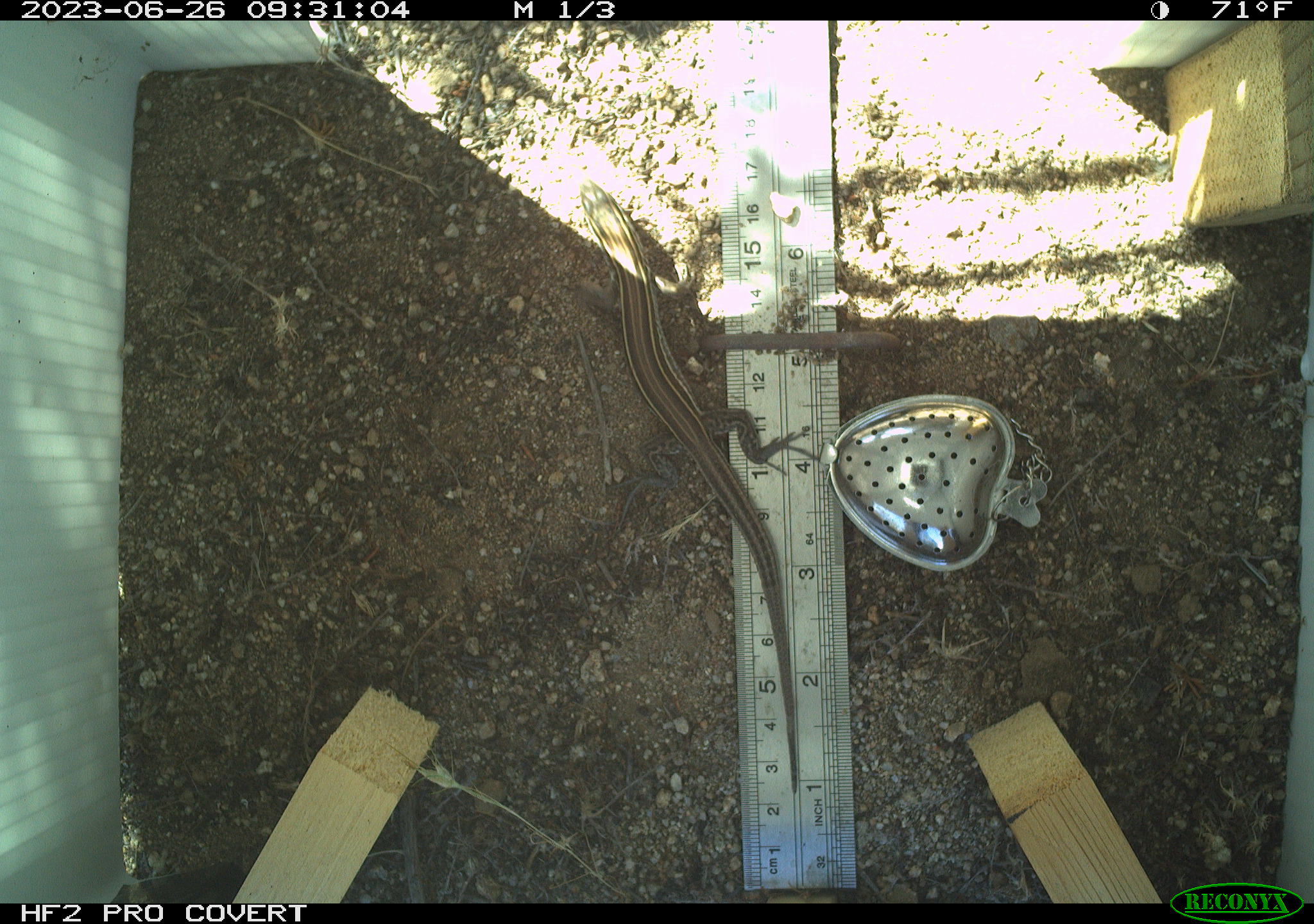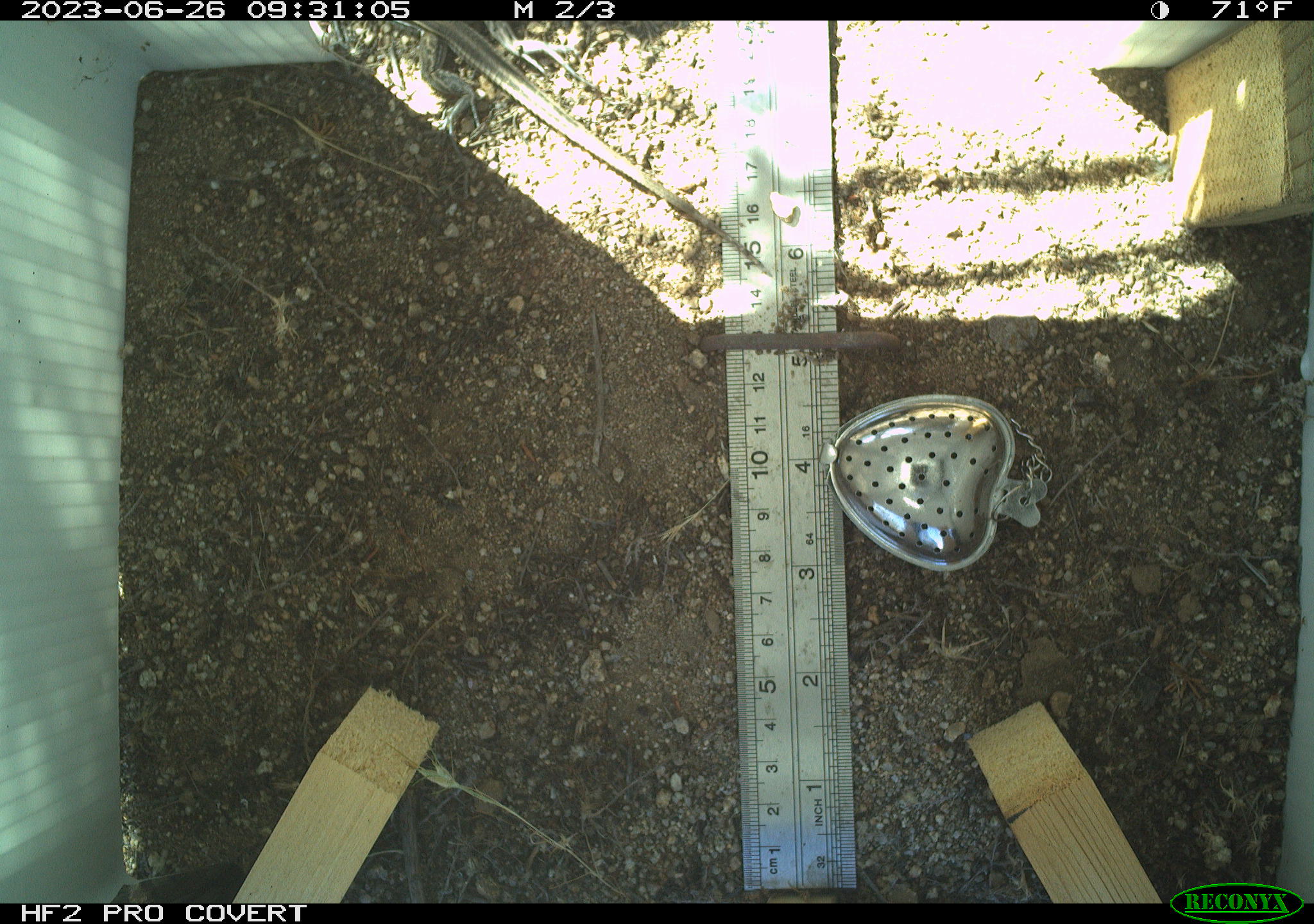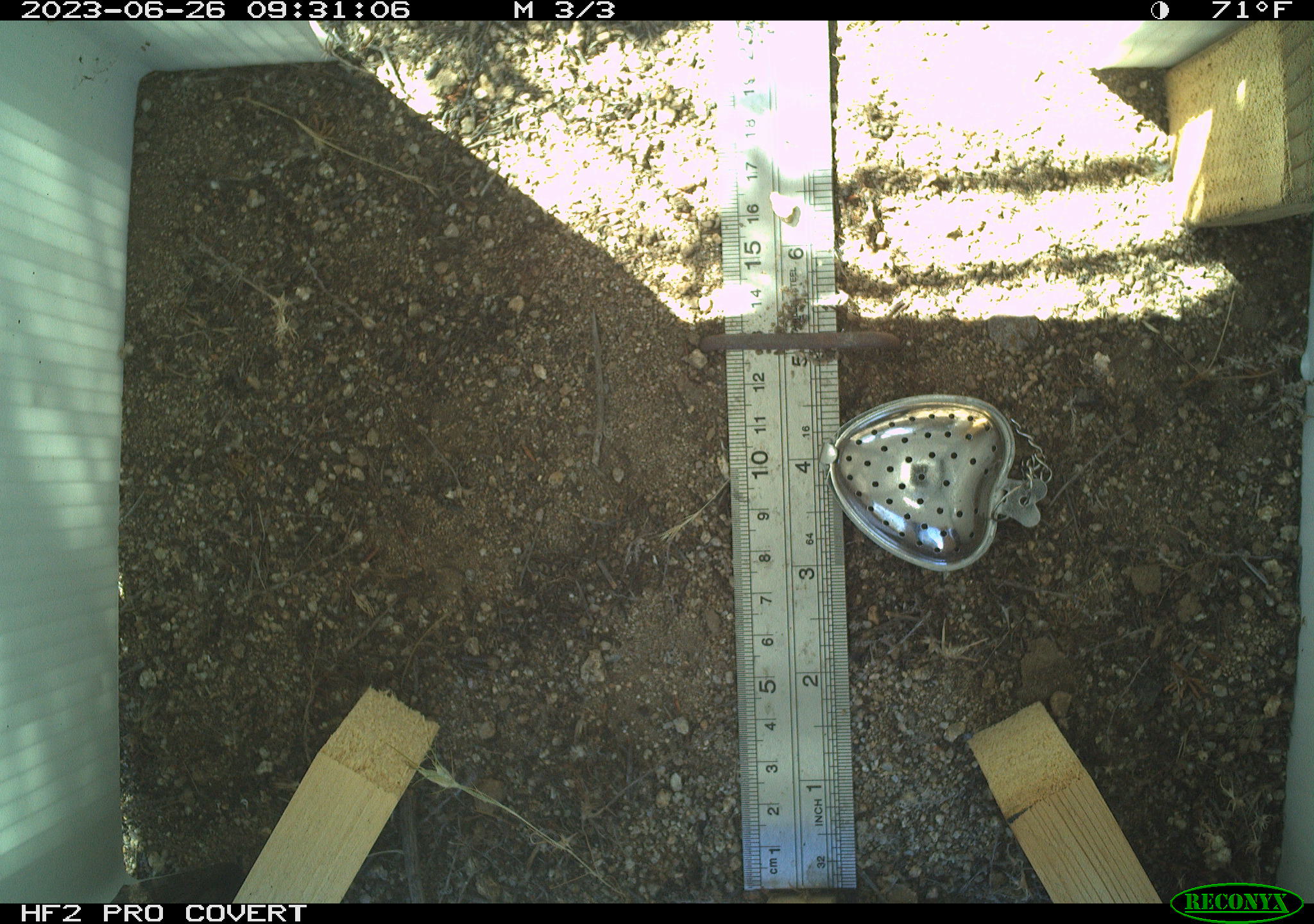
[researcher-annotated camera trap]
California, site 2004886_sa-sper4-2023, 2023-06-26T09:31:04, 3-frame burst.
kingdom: Animalia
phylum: Chordata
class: Reptilia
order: Squamata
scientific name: Squamata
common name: lizards and snakes